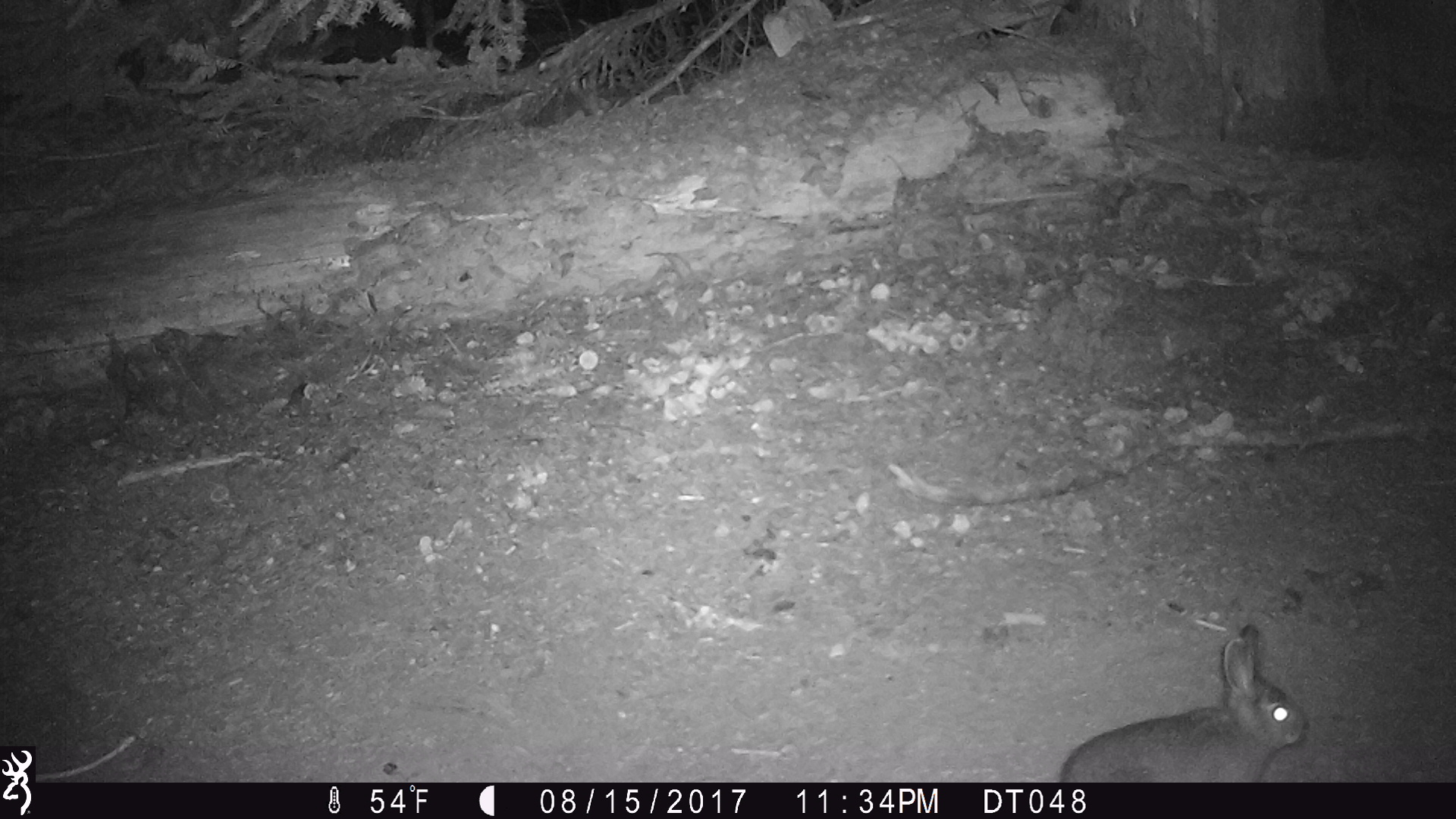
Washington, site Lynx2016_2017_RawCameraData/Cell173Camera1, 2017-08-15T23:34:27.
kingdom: Animalia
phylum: Chordata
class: Mammalia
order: Lagomorpha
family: Leporidae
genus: Lepus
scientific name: Lepus americanus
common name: snowshoe hare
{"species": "Lepus americanus (snowshoe hare)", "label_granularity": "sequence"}